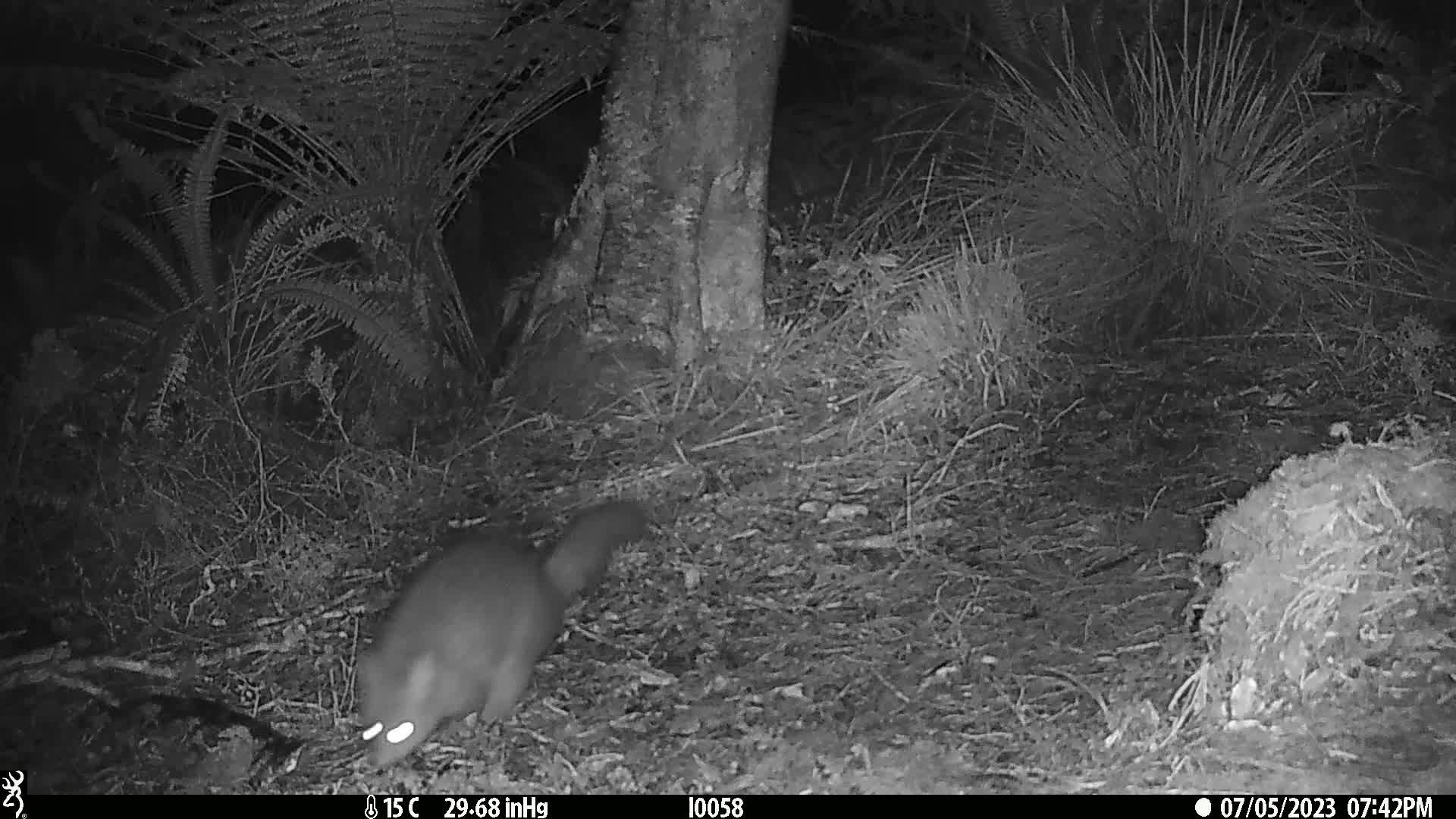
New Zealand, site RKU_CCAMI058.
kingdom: Animalia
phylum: Chordata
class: Mammalia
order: Diprotodontia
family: Phalangeridae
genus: Trichosurus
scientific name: Trichosurus vulpecula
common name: common brushtail possum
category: possum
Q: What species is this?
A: Possum (common brushtail possum) (Trichosurus vulpecula).